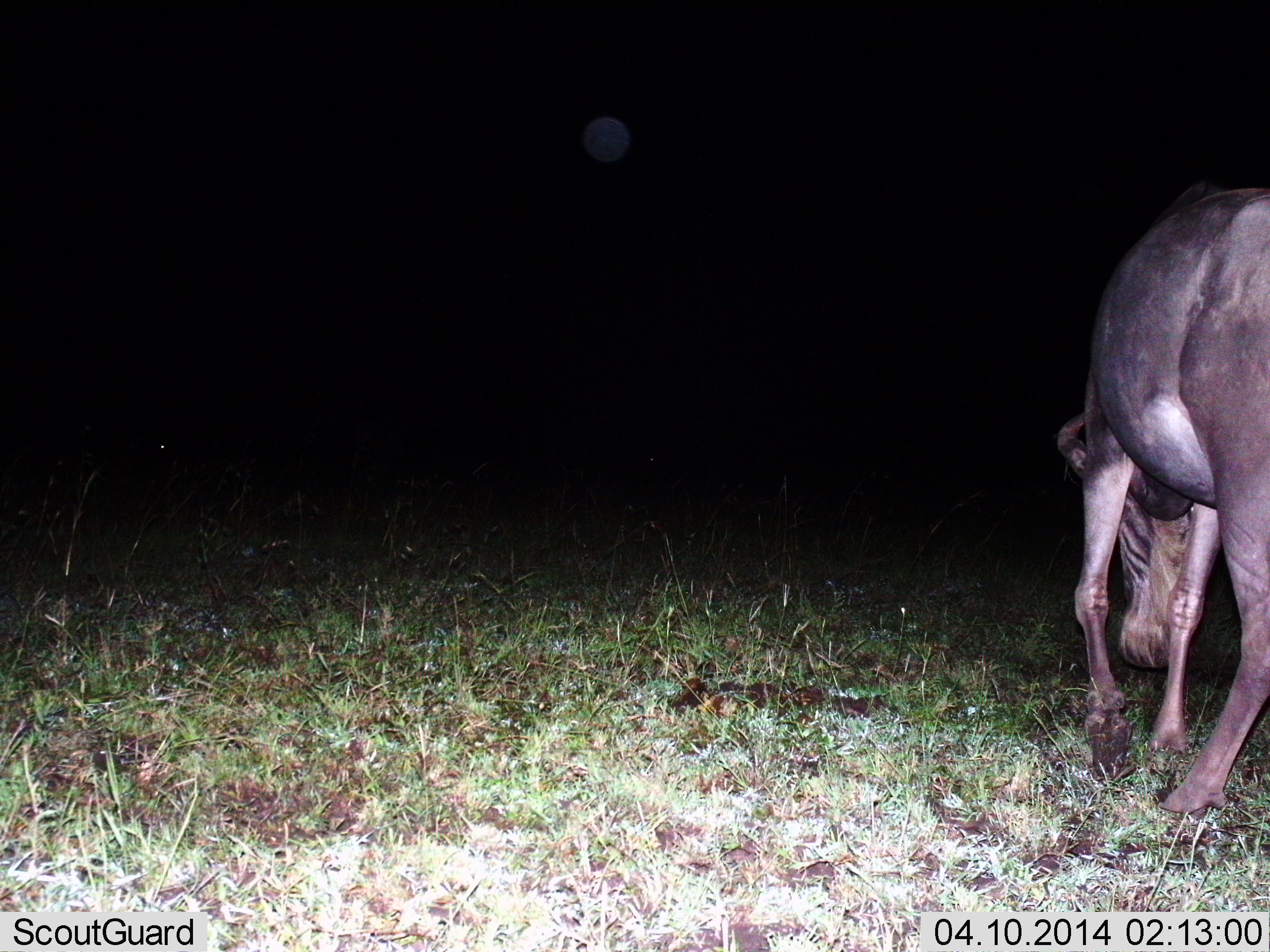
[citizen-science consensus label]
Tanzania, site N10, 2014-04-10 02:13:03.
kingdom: Animalia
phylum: Chordata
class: Mammalia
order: Artiodactyla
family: Bovidae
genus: Connochaetes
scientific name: Connochaetes taurinus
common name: blue wildebeest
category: wildebeest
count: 1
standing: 20%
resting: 0%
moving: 10%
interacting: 0%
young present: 0%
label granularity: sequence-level